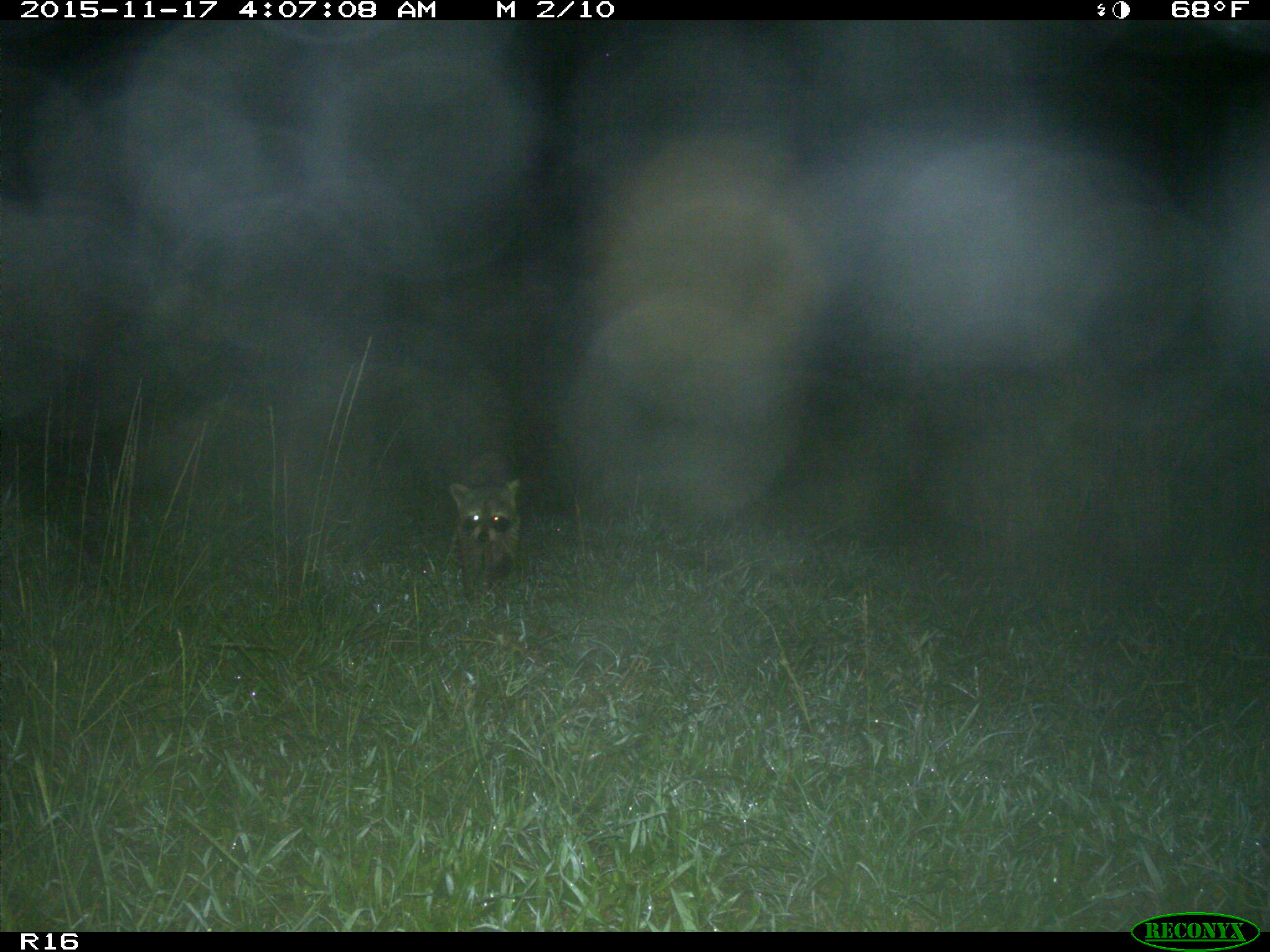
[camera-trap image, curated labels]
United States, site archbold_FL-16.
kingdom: Animalia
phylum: Chordata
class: Mammalia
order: Carnivora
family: Procyonidae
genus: Procyon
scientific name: Procyon lotor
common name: common raccoon